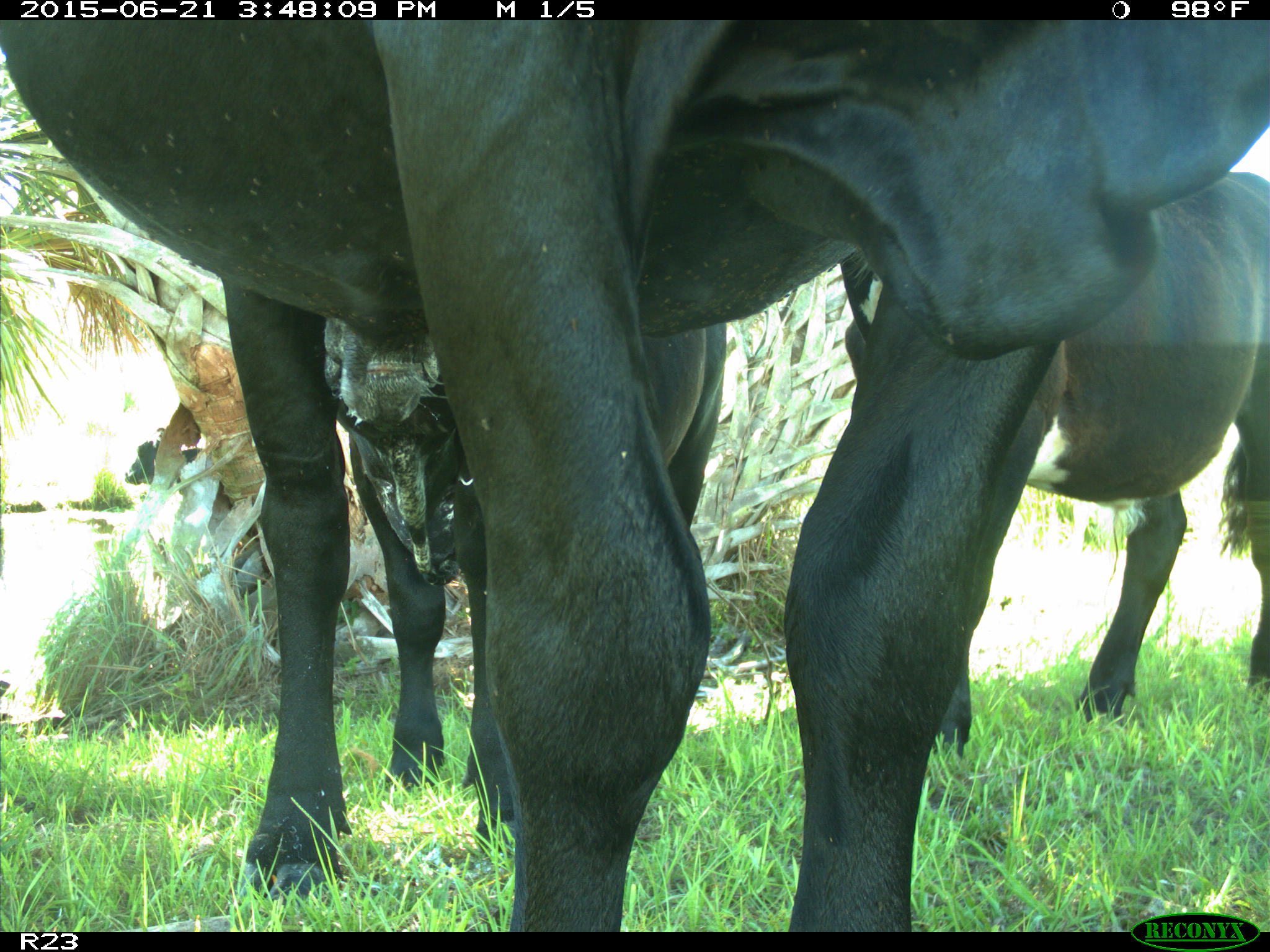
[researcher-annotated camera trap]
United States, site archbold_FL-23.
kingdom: Animalia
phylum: Chordata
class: Mammalia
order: Artiodactyla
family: Bovidae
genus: Bos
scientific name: Bos taurus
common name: domestic cow